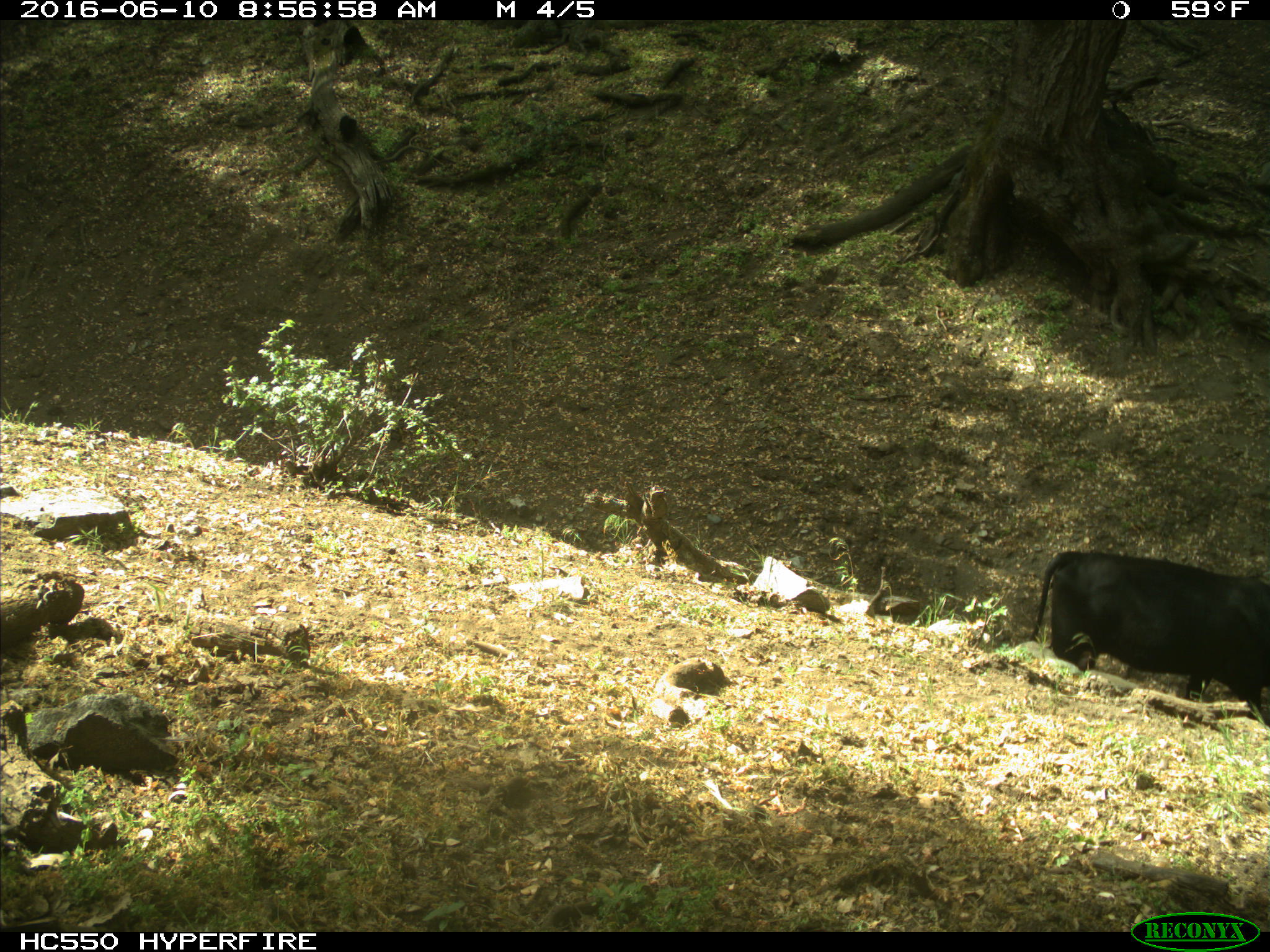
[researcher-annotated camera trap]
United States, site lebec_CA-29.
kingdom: Animalia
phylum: Chordata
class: Mammalia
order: Artiodactyla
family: Bovidae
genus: Bos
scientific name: Bos taurus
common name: domestic cow